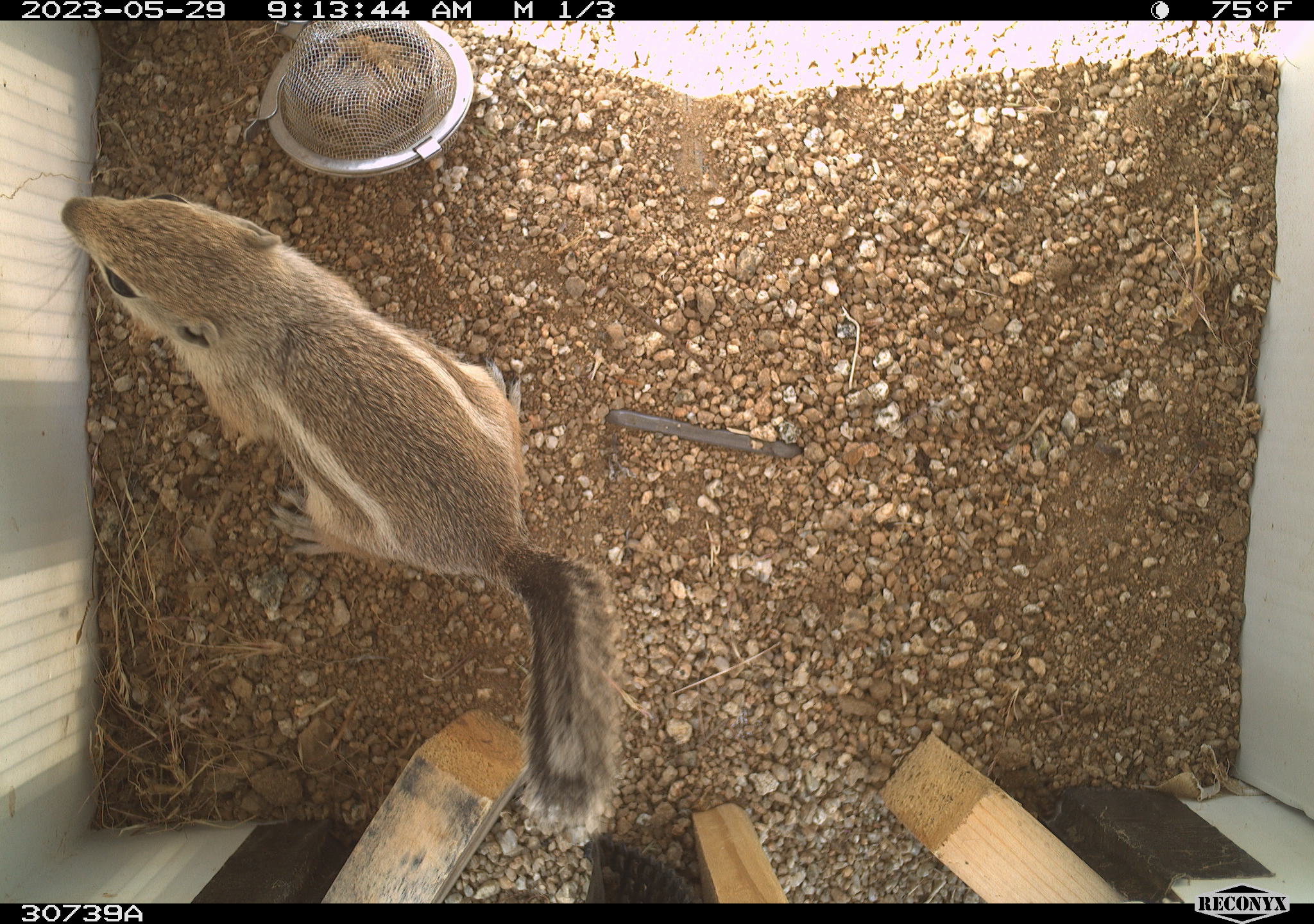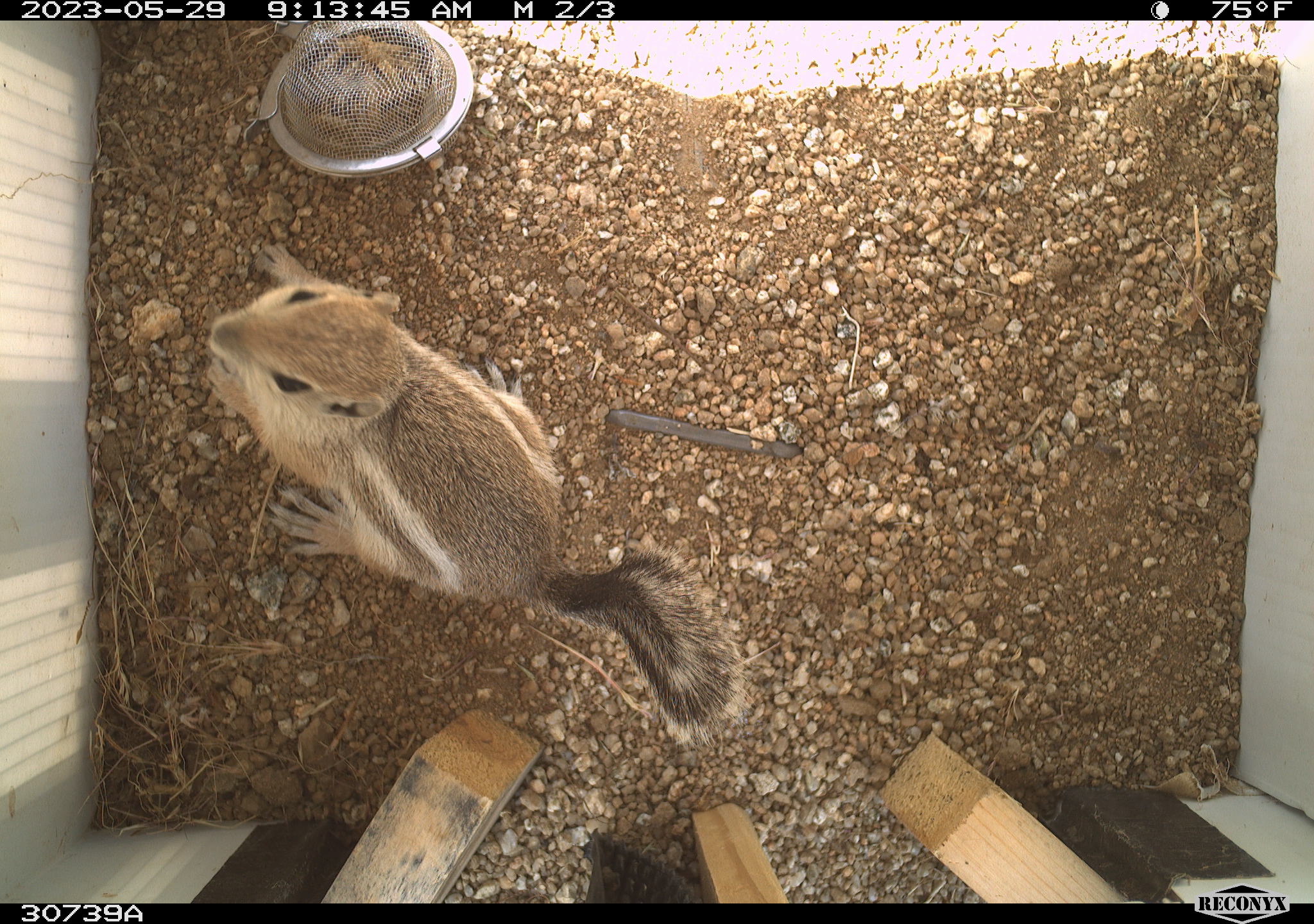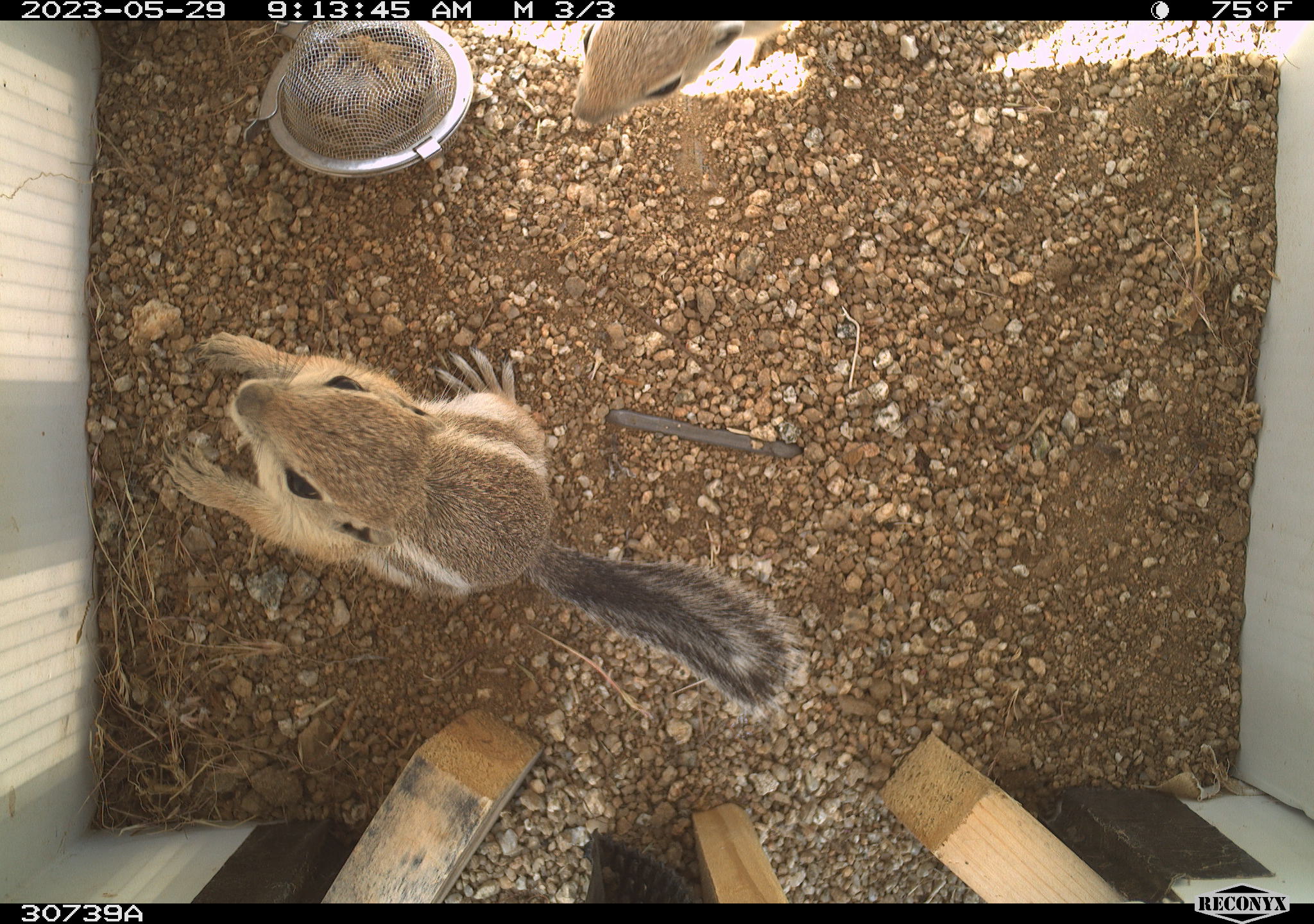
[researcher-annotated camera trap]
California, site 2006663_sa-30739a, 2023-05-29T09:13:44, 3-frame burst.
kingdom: Animalia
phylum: Chordata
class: Mammalia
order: Rodentia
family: Sciuridae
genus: Ammospermophilus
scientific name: Ammospermophilus leucurus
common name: white-tailed antelope squirrel